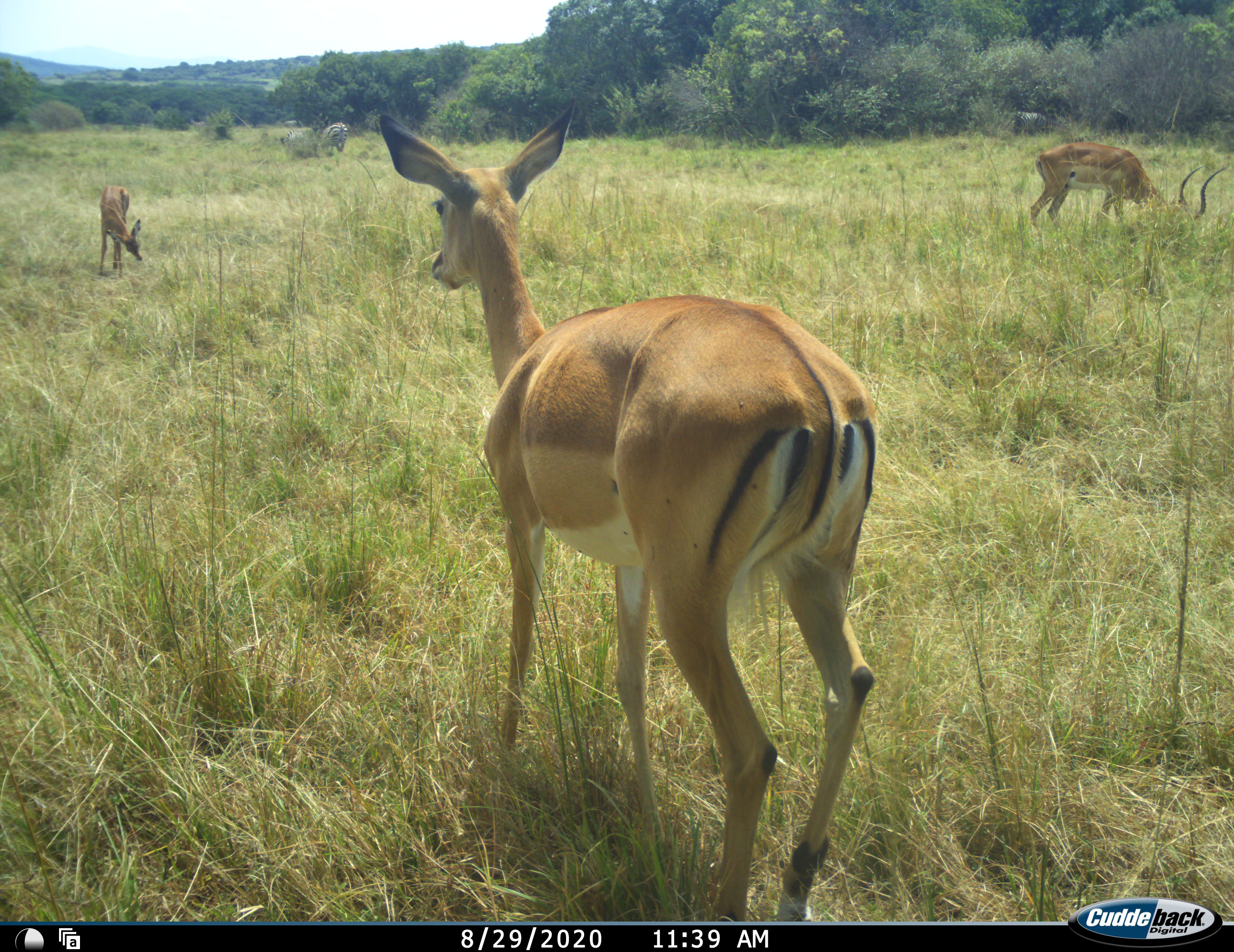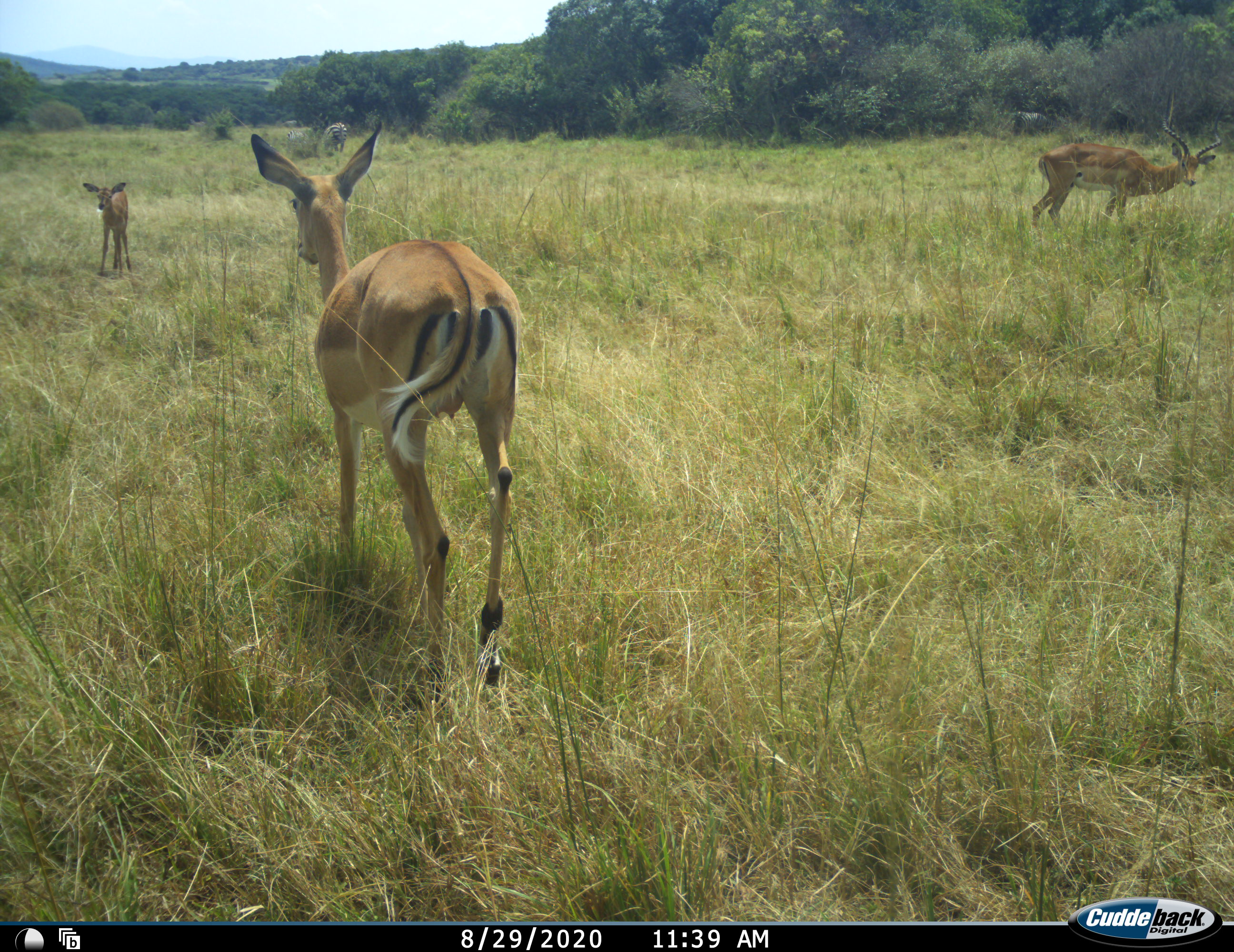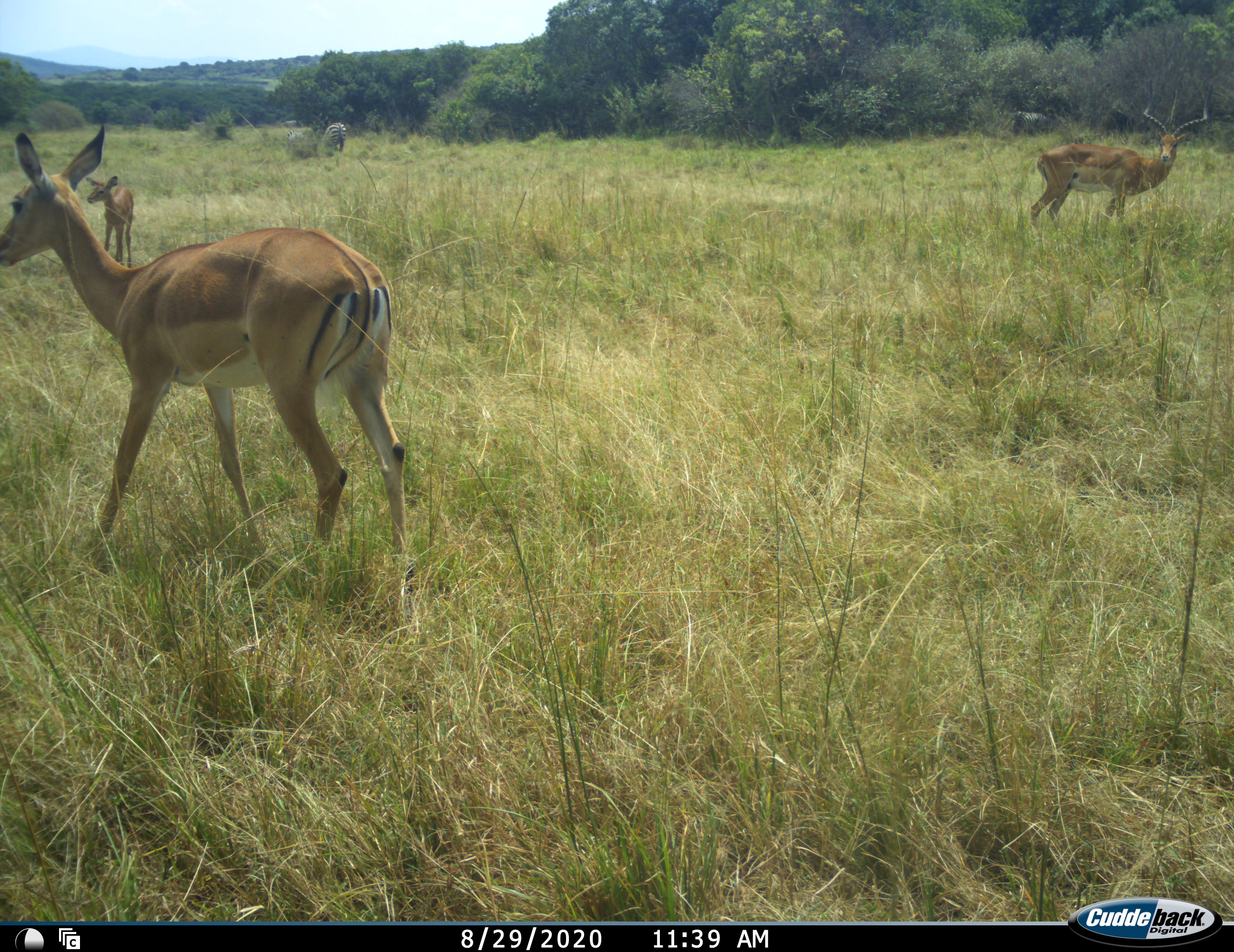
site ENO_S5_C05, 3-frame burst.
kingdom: Animalia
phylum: Chordata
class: Mammalia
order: Artiodactyla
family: Bovidae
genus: Aepyceros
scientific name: Aepyceros melampus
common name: impala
Impala (Aepyceros melampus), count 3. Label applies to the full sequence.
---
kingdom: Animalia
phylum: Chordata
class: Mammalia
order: Perissodactyla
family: Equidae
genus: Equus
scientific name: Equus quagga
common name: plains zebra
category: zebraplains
Zebraplains (plains zebra) (Equus quagga), count 3. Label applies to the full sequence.